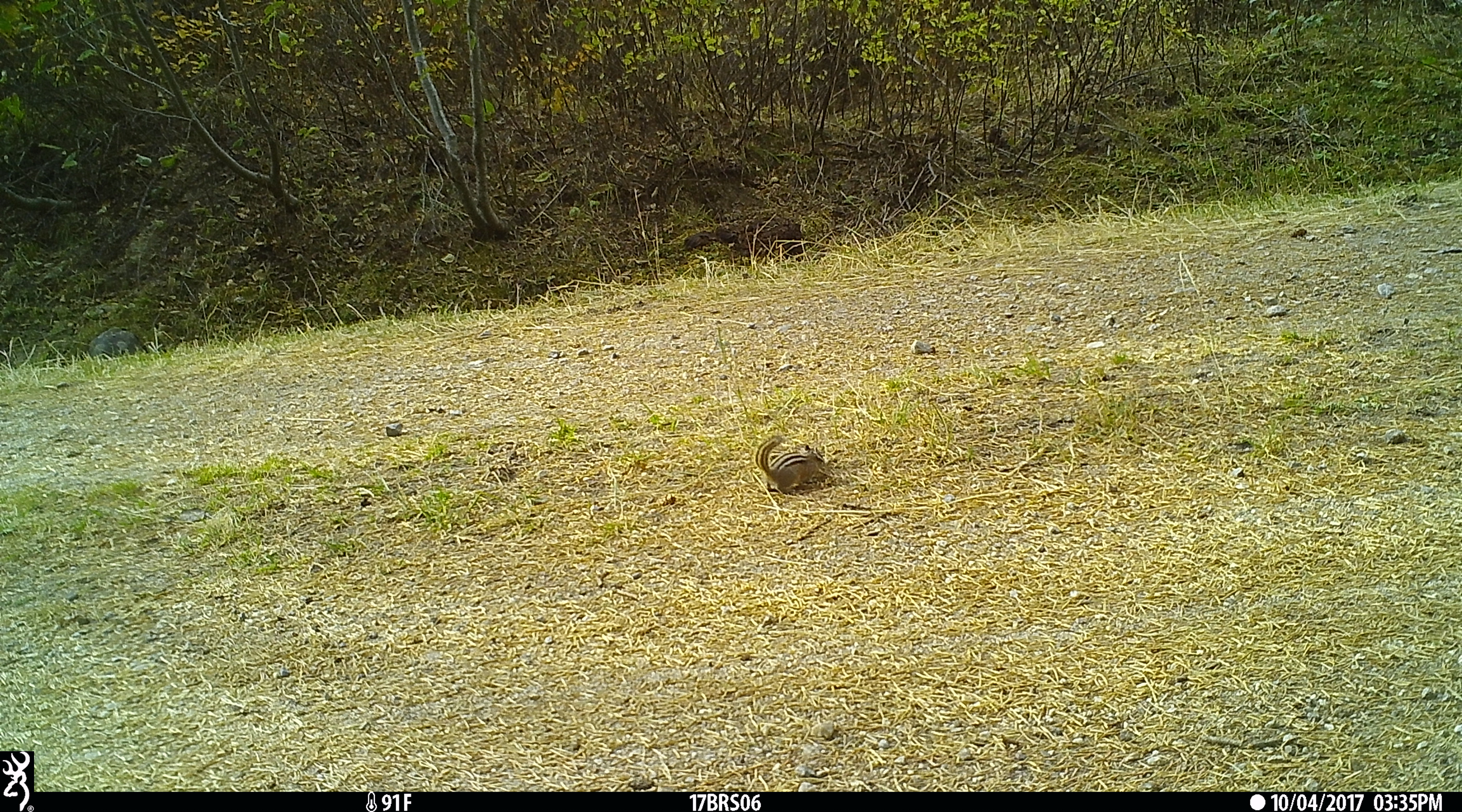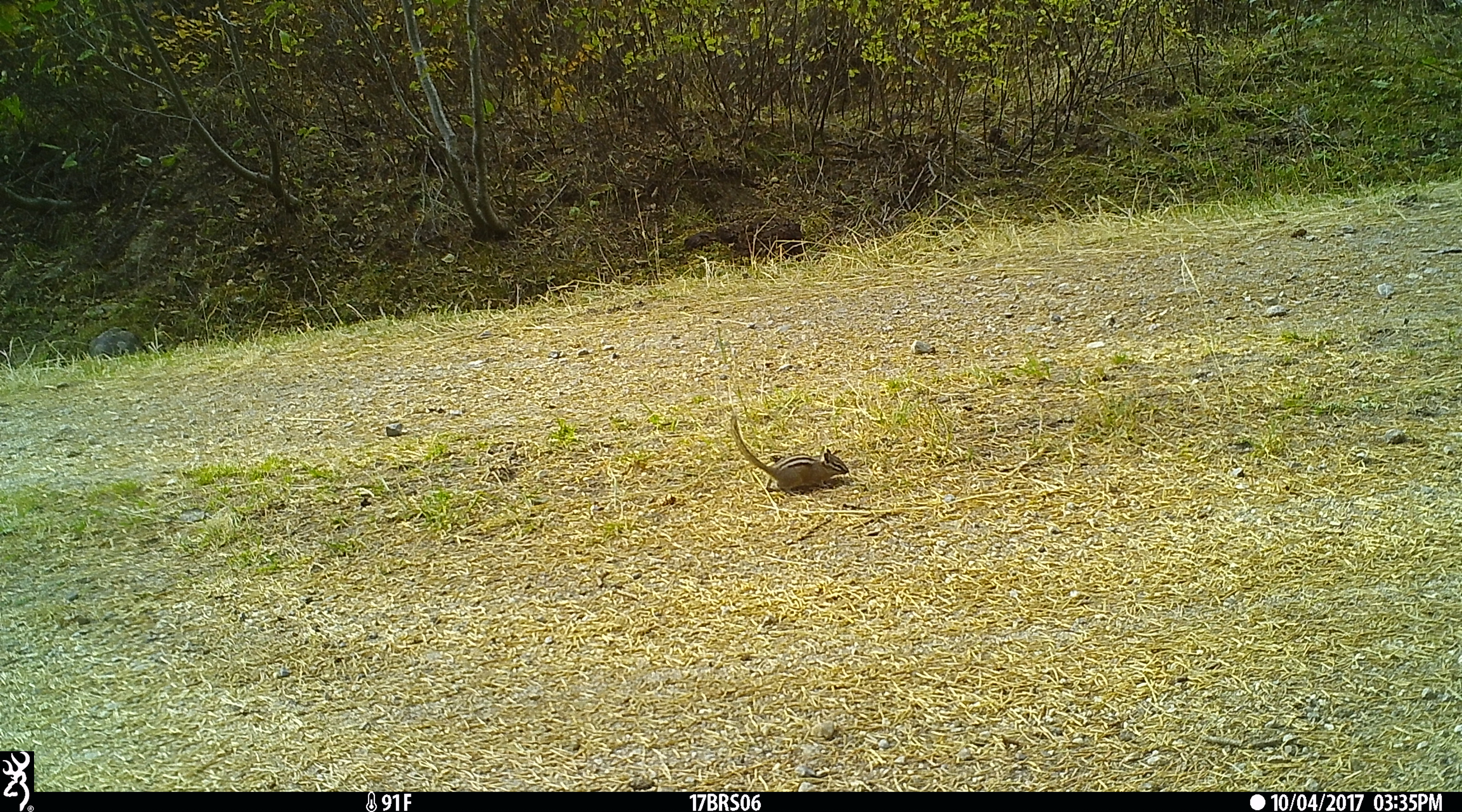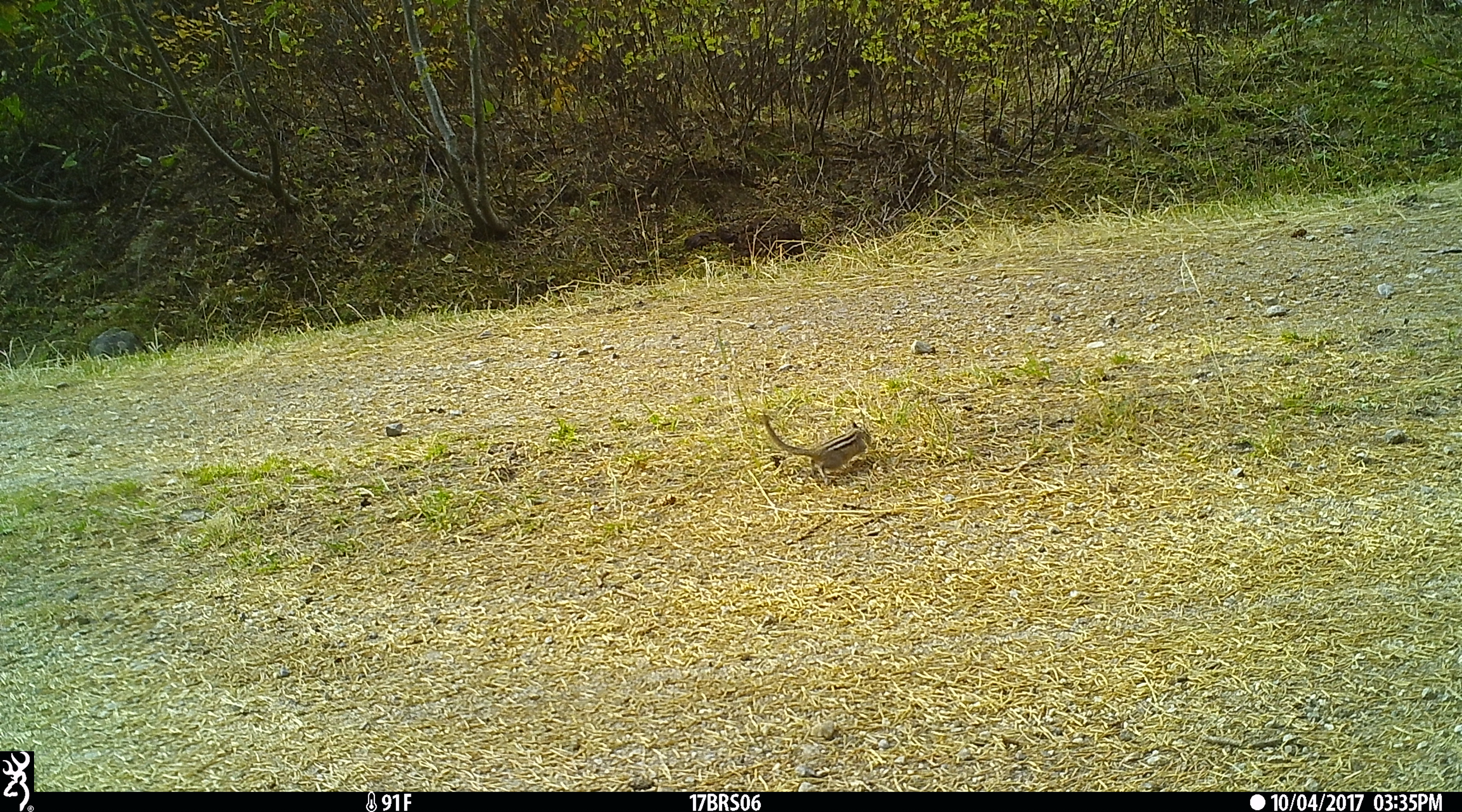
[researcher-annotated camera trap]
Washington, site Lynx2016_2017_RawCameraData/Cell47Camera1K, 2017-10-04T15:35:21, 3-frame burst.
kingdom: Animalia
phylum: Chordata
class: Mammalia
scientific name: Mammalia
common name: small mammal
Small mammal (Mammalia). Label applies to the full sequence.